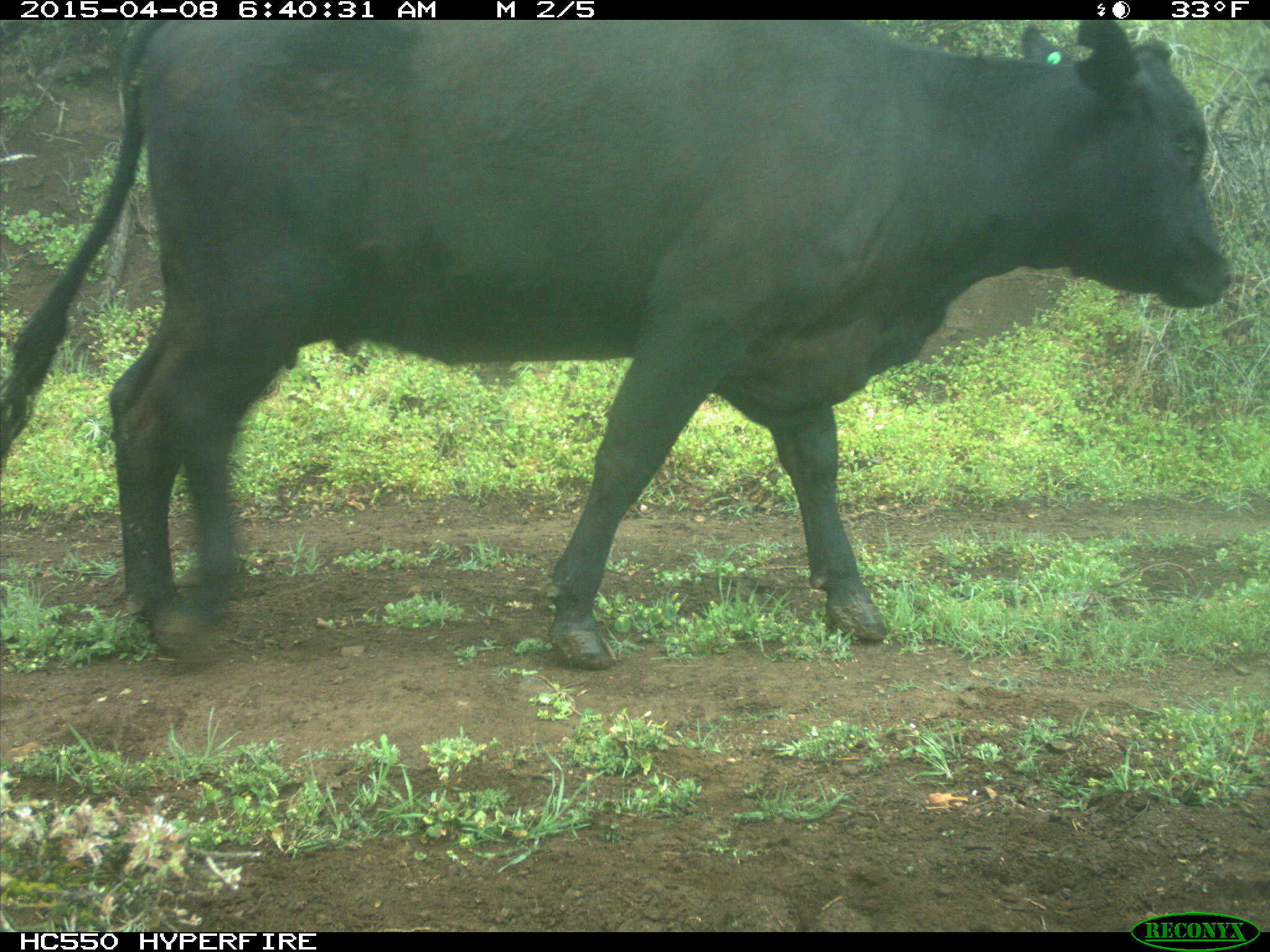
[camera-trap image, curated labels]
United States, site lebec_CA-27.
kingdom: Animalia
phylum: Chordata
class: Mammalia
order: Artiodactyla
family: Bovidae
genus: Bos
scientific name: Bos taurus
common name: domestic cow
Bos taurus (domestic cow).